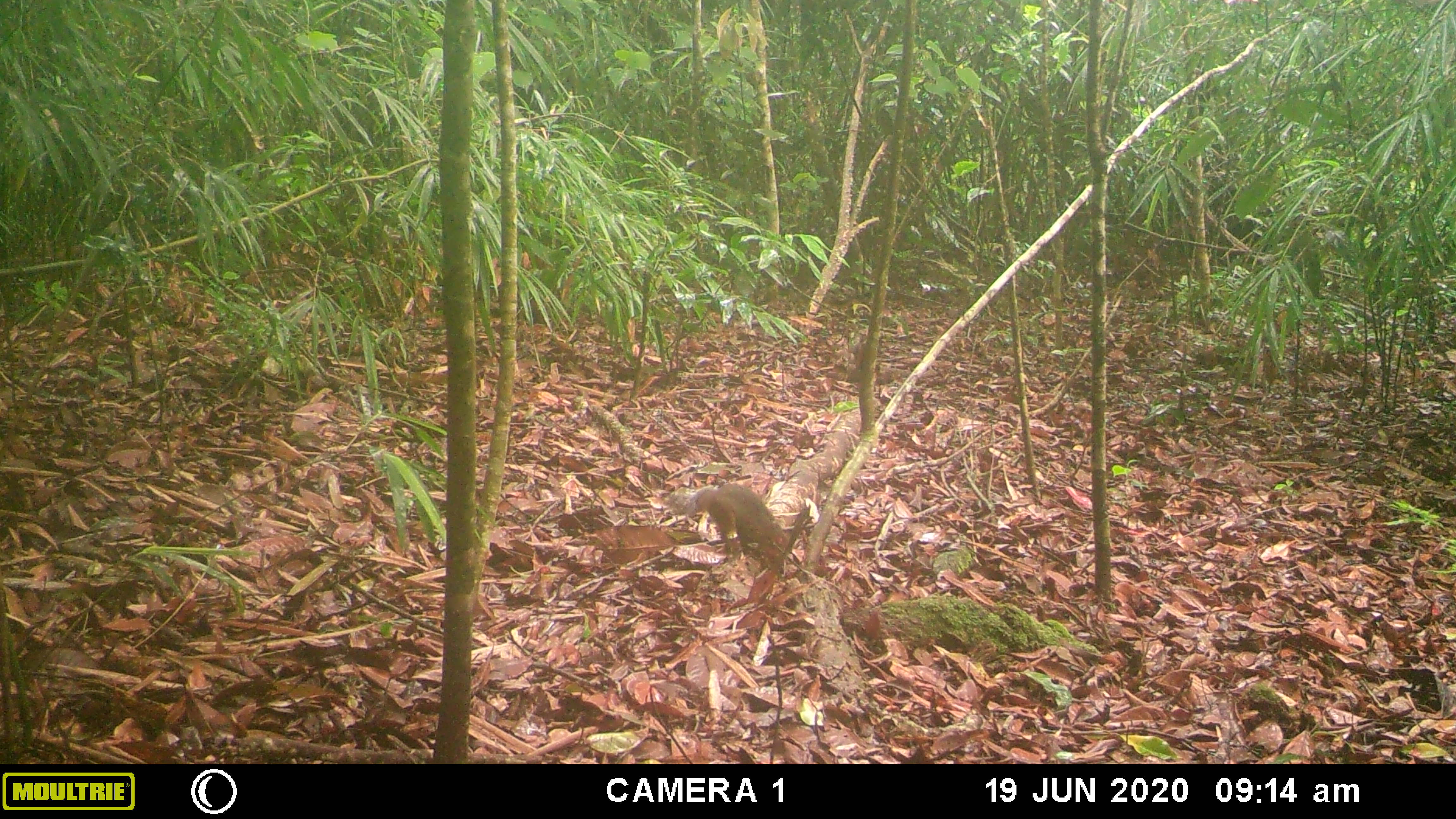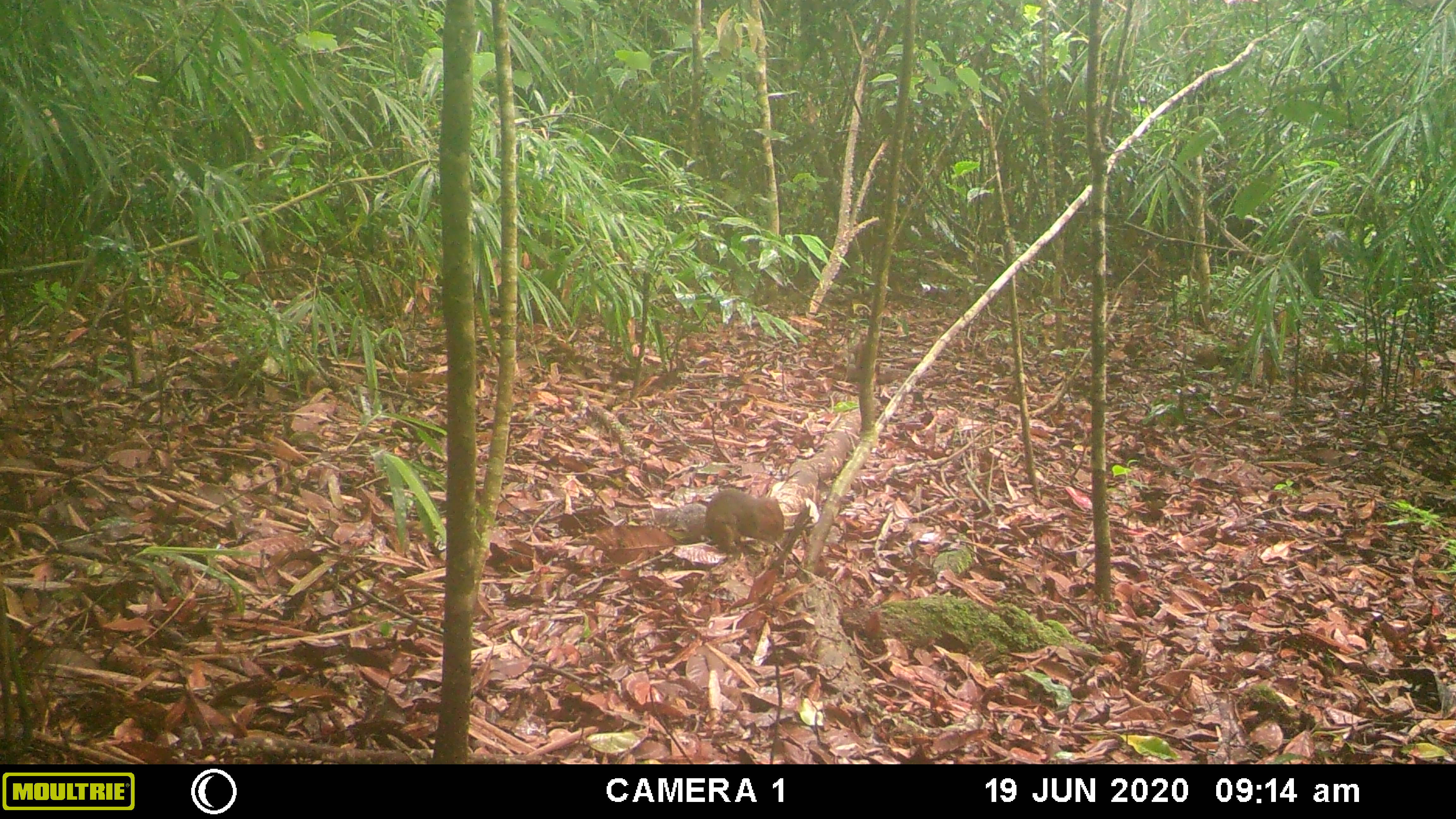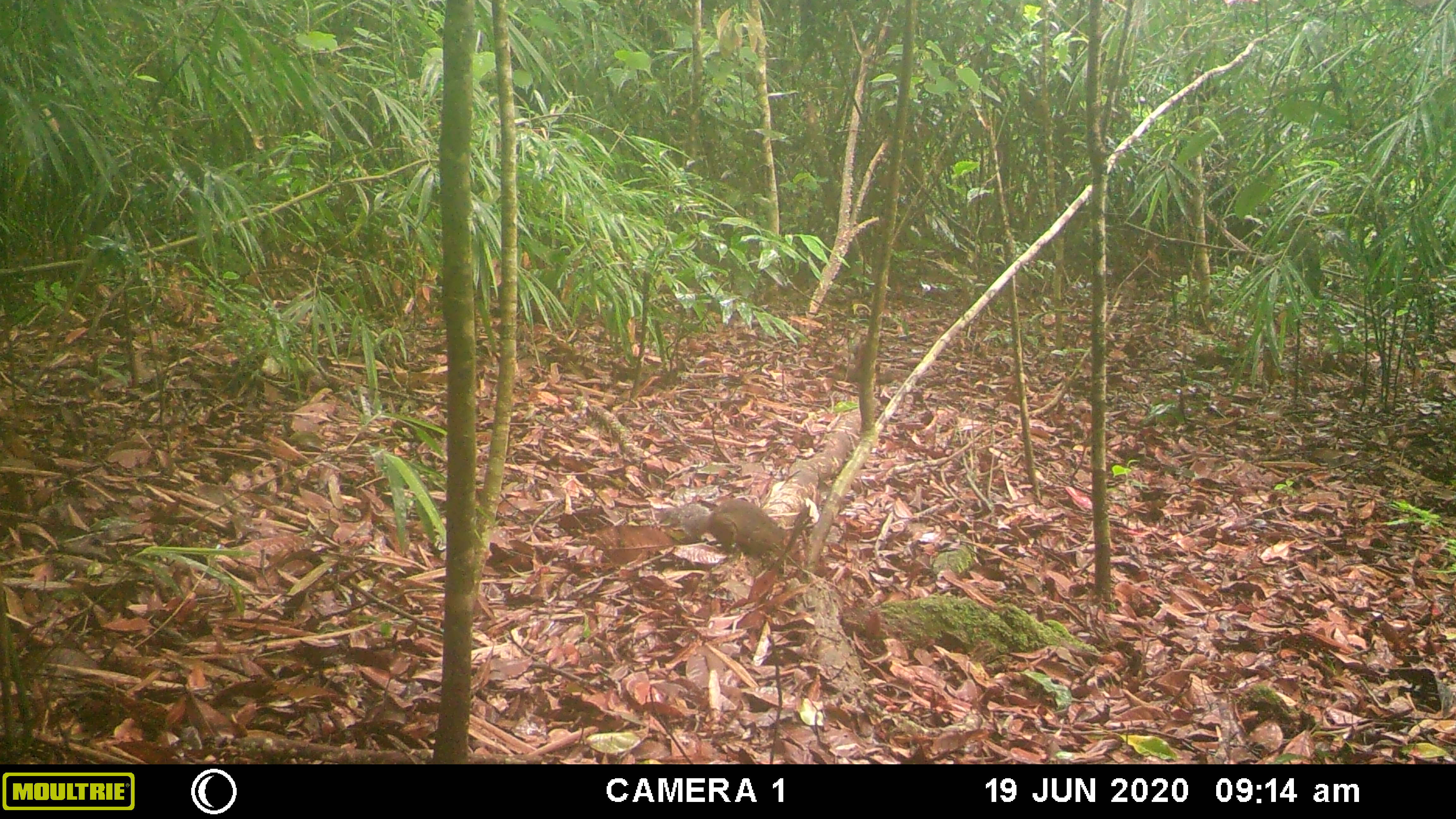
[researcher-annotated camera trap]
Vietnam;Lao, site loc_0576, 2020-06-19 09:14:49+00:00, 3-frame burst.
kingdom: Animalia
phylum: Chordata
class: Mammalia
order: Rodentia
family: Sciuridae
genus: Dremomys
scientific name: Dremomys rufigenis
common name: red-cheeked squirrel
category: red cheeked squirrel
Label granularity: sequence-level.